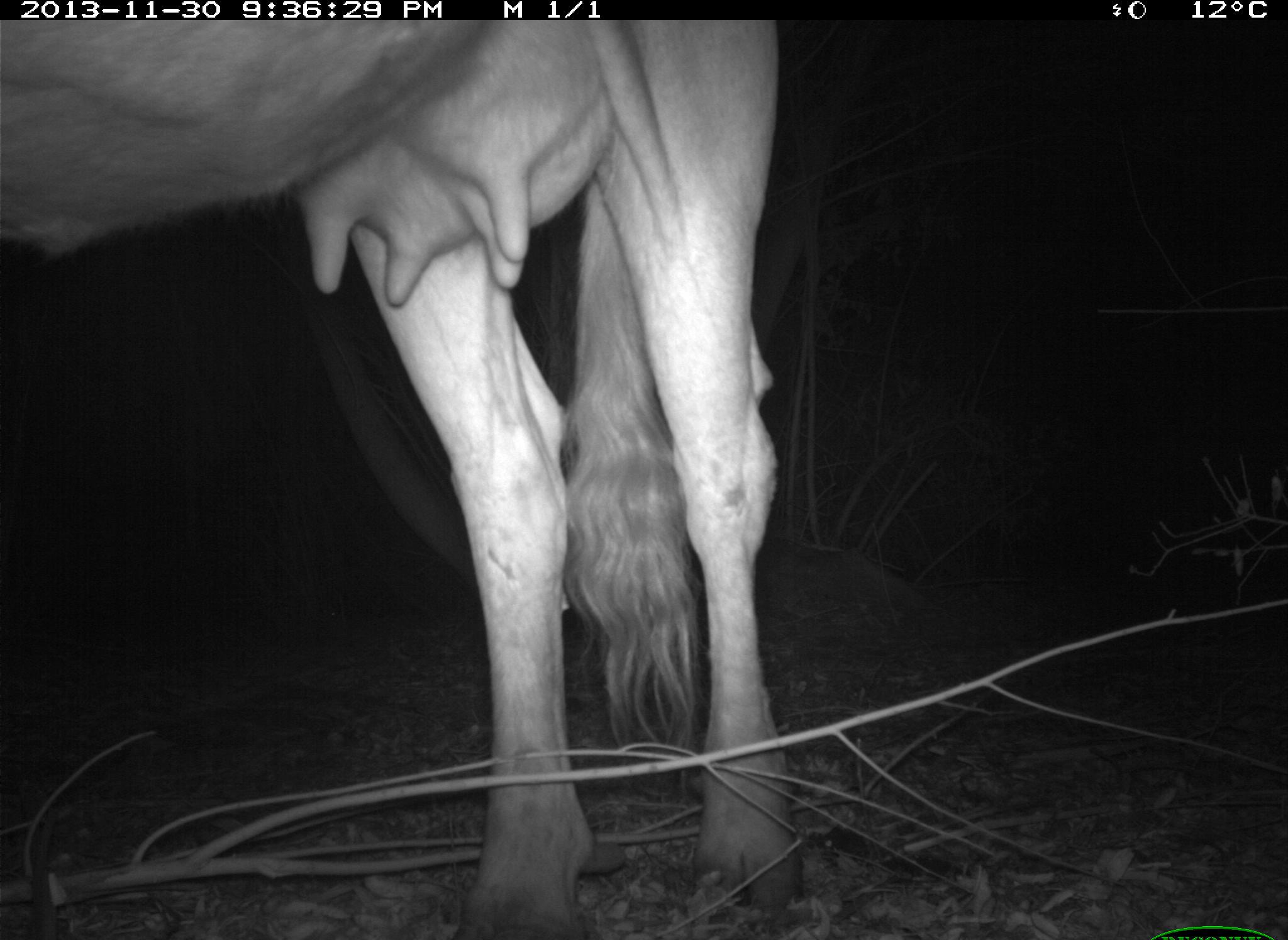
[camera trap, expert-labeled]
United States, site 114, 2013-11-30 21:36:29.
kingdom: Animalia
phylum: Chordata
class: Mammalia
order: Artiodactyla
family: Bovidae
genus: Bos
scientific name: Bos taurus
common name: cow